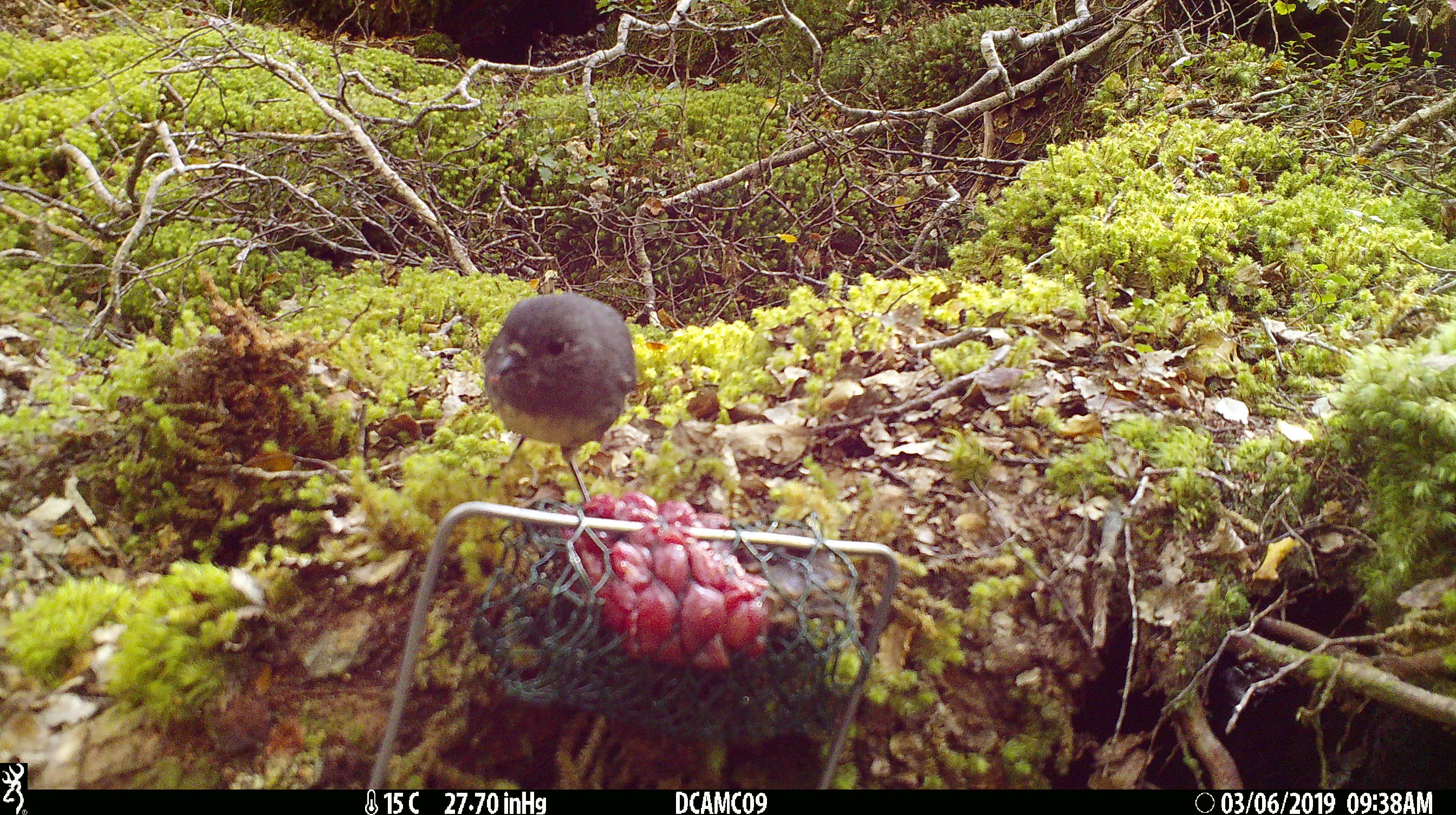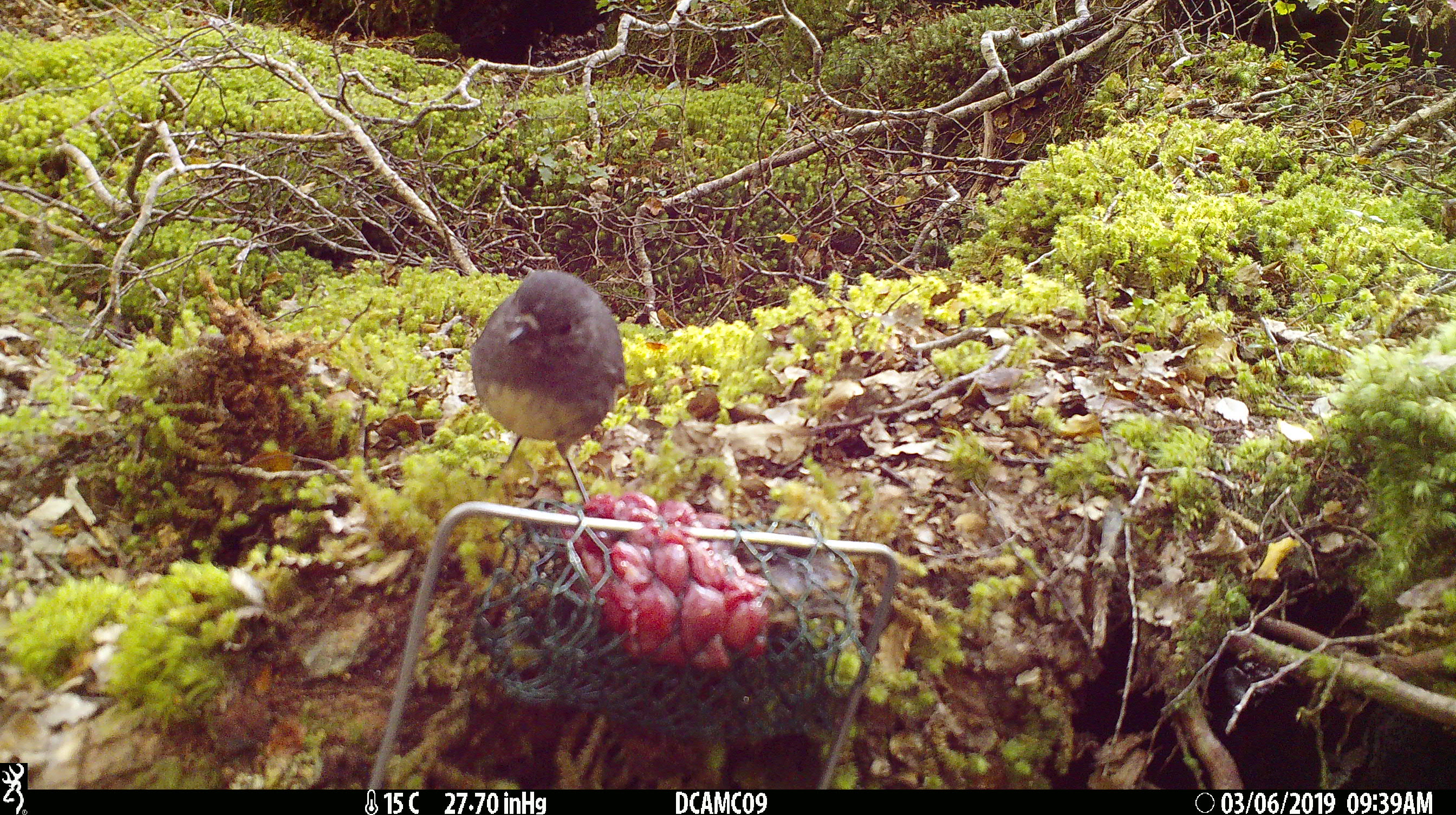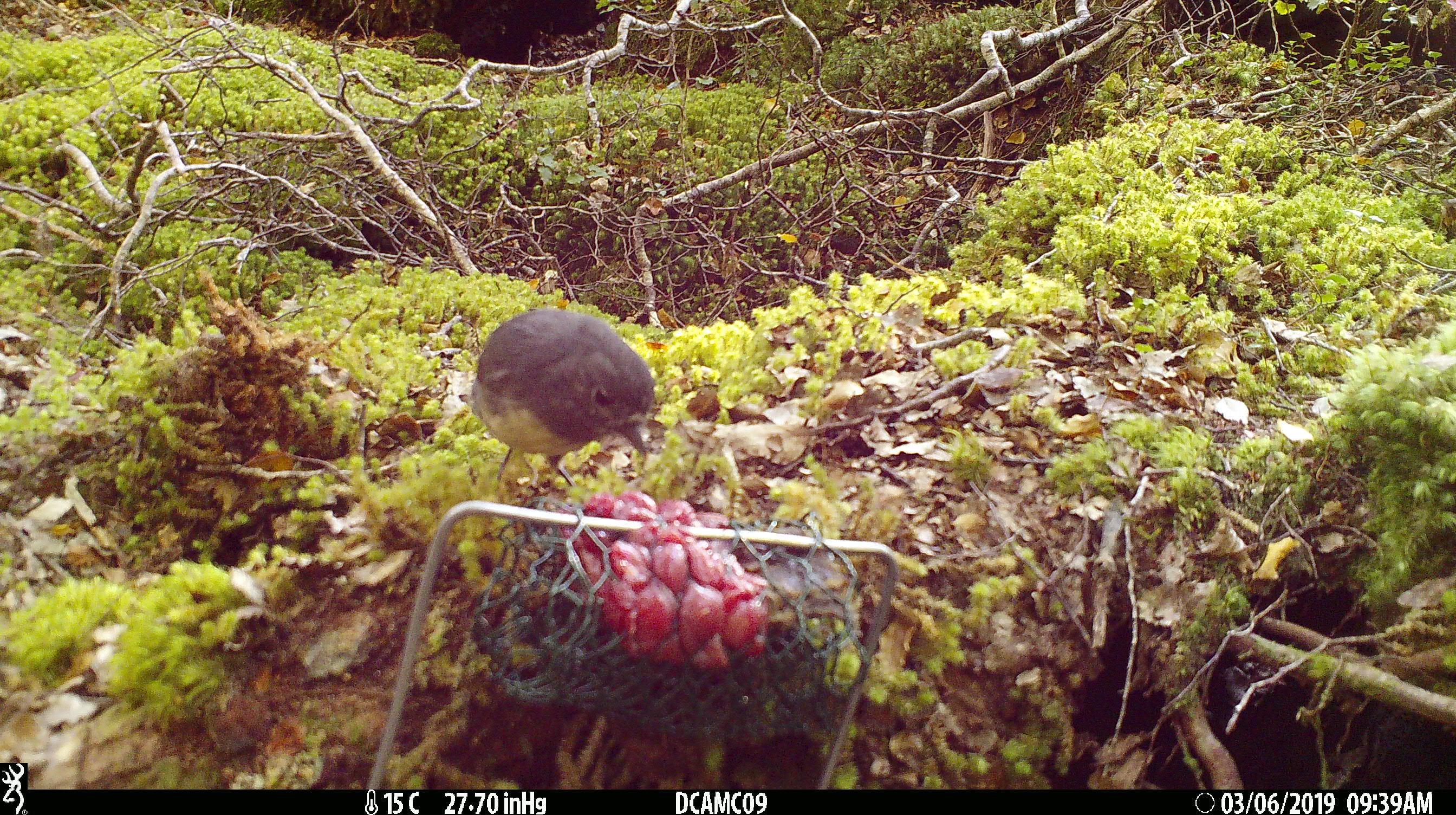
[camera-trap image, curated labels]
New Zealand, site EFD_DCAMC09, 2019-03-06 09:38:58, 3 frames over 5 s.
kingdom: Animalia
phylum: Chordata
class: Aves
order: Passeriformes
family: Petroicidae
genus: Petroica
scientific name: Petroica australis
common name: new zealand robin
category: robin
Robin (new zealand robin) (Petroica australis).